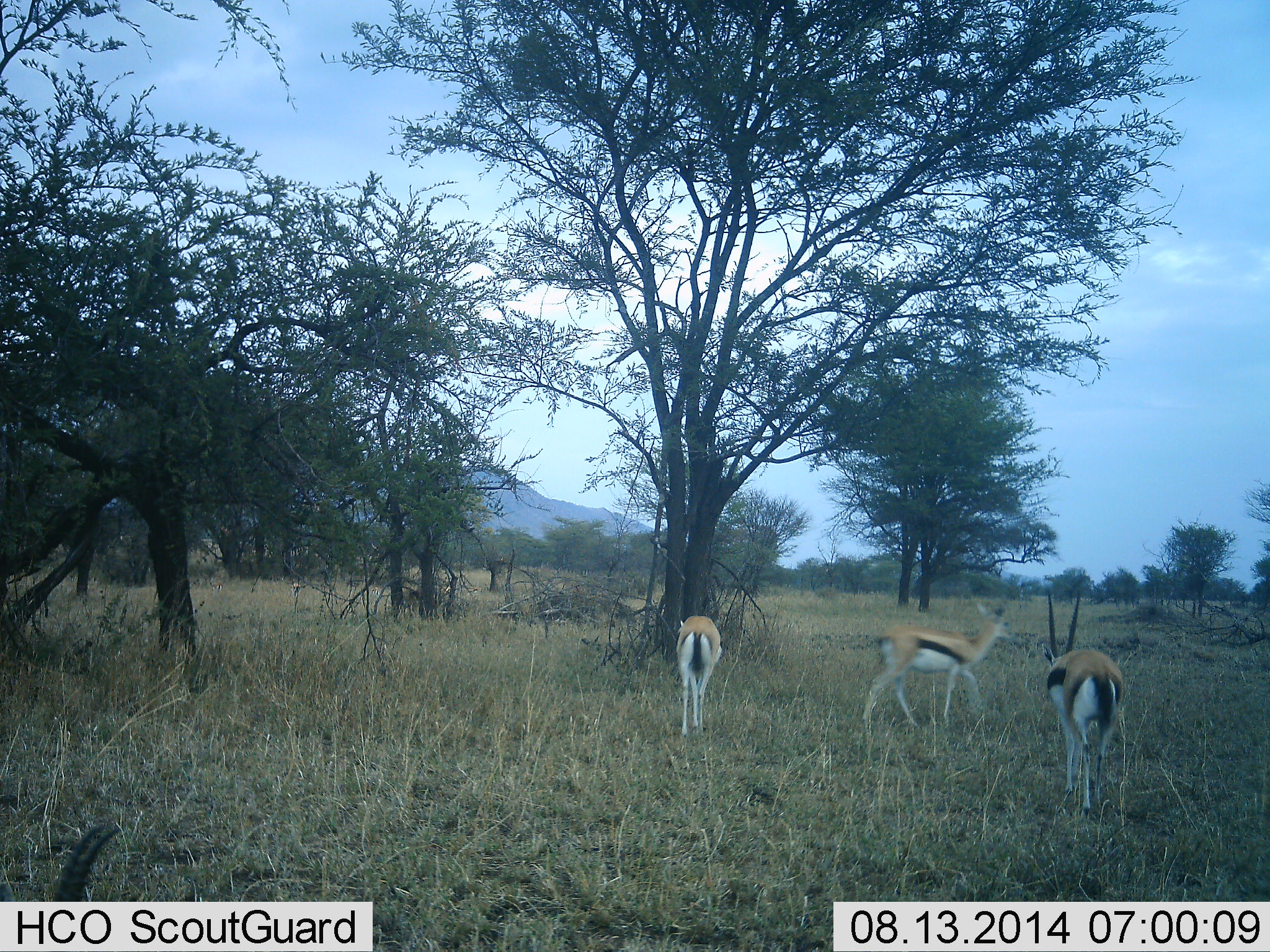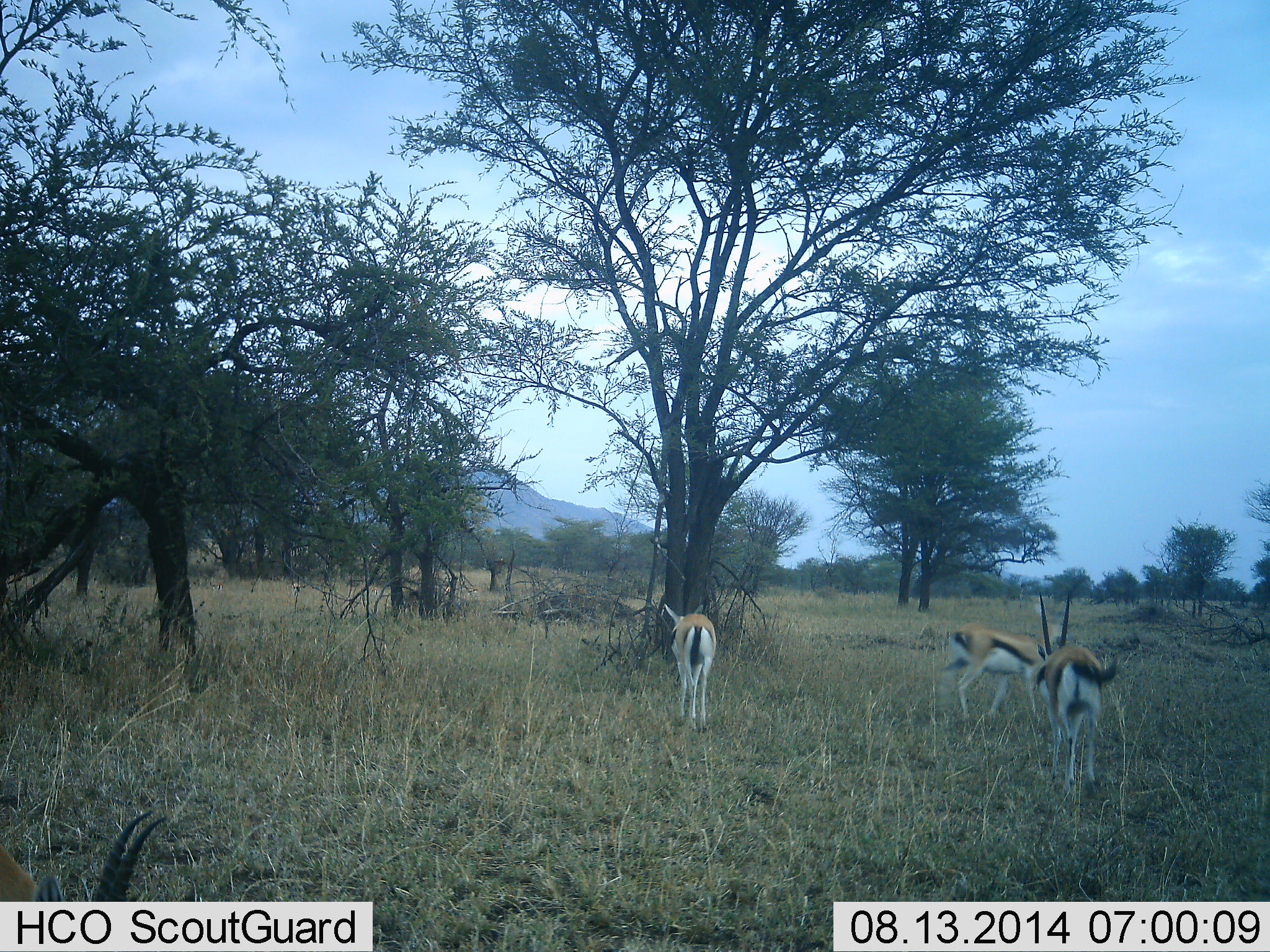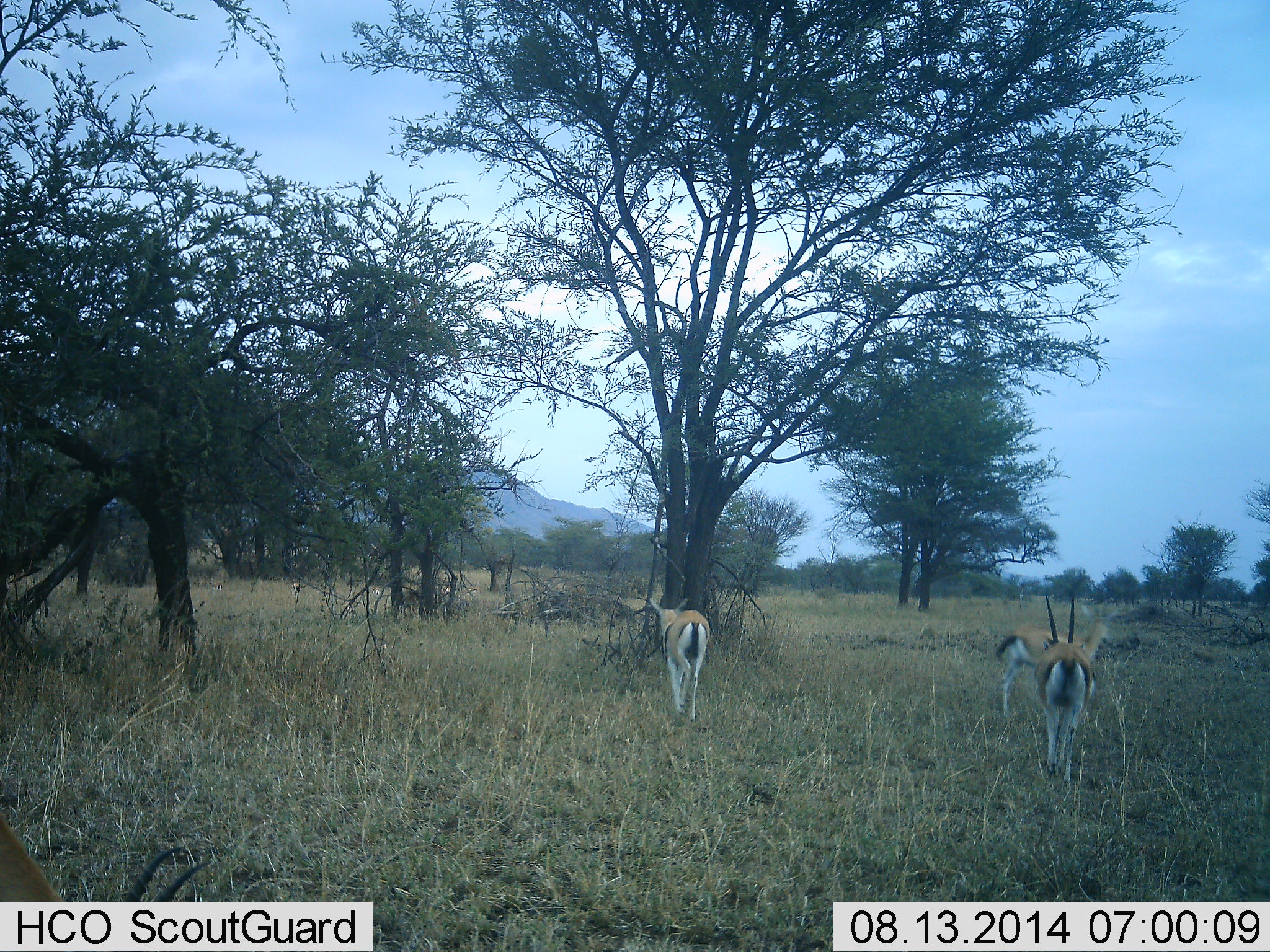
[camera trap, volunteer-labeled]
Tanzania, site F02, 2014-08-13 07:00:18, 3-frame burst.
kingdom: Animalia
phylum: Chordata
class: Mammalia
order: Artiodactyla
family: Bovidae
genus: Eudorcas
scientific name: Eudorcas thomsonii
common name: thomson's gazelle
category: gazellethomsons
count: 4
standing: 30%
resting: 10%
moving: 90%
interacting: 0%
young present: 0%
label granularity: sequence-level